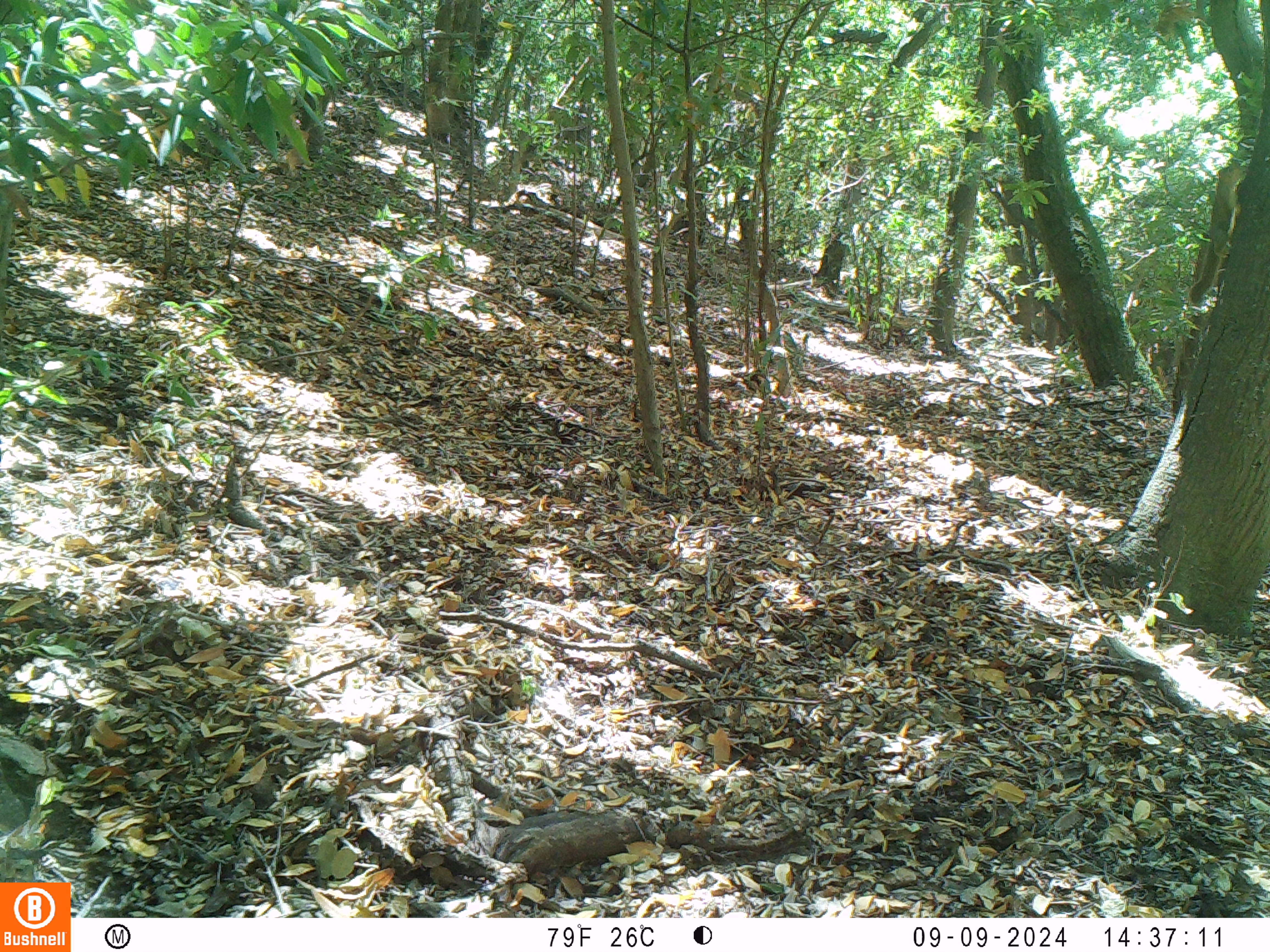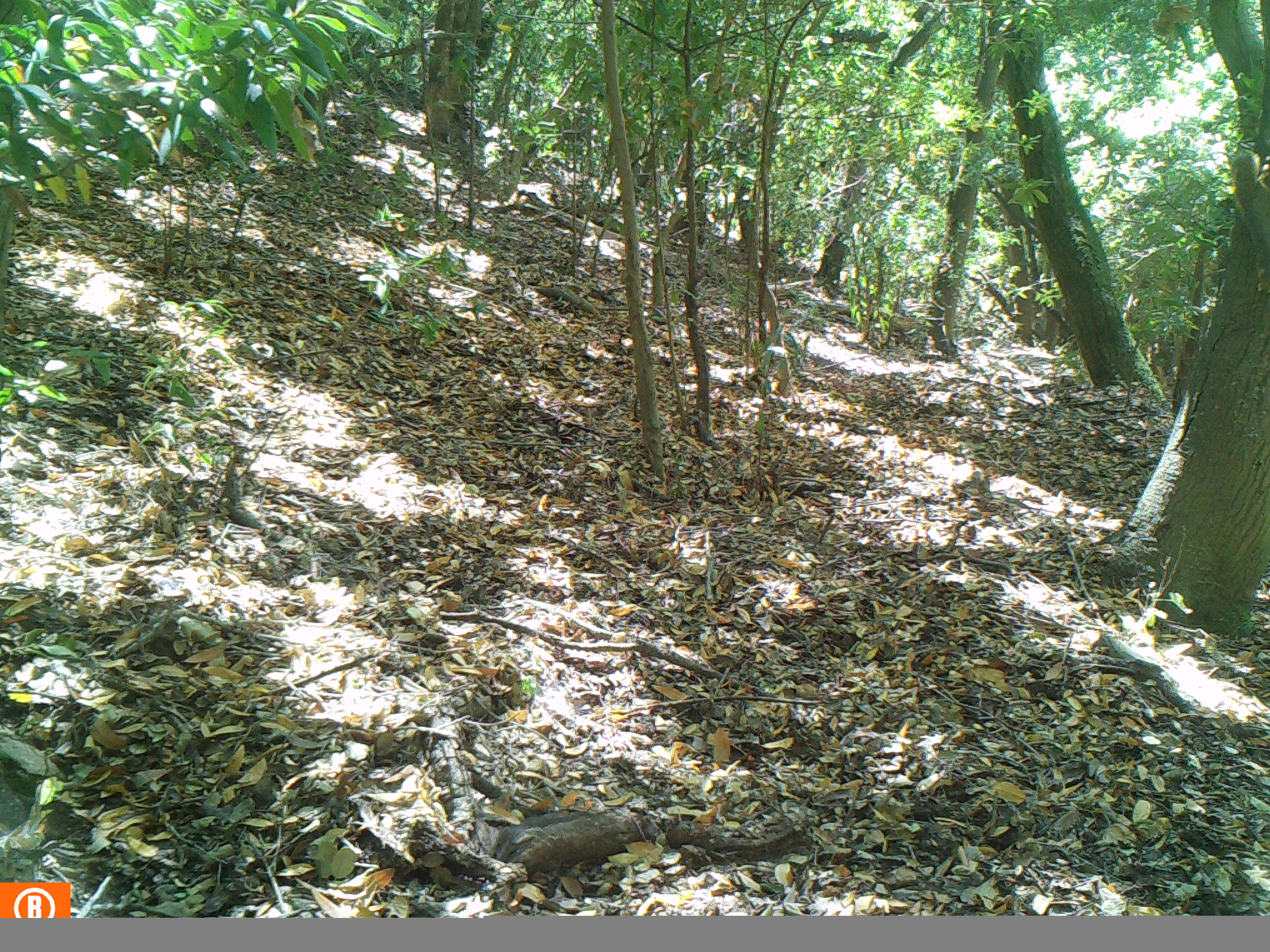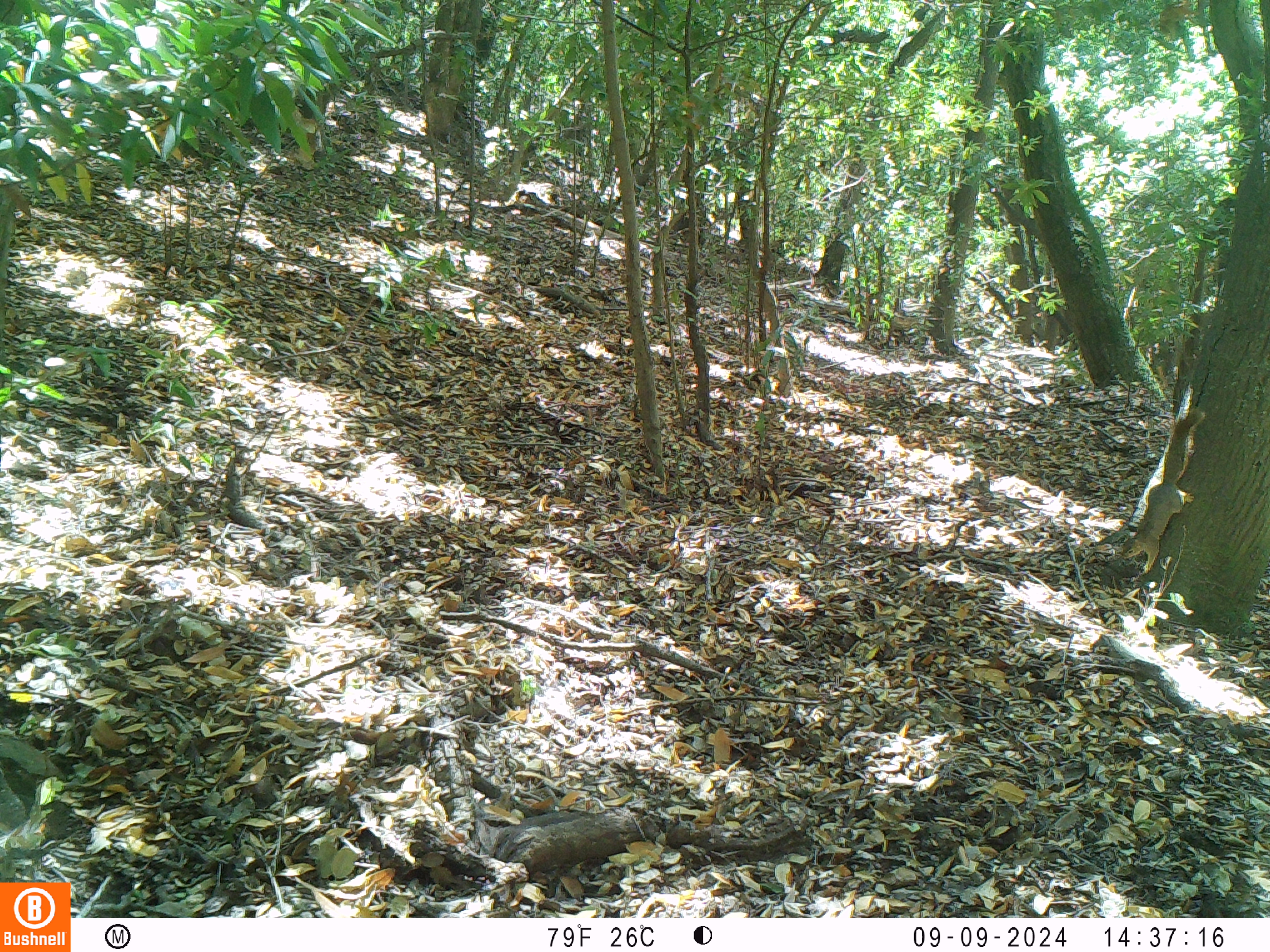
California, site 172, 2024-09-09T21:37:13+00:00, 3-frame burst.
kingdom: Animalia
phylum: Chordata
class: Mammalia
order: Rodentia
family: Sciuridae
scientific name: Sciuridae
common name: squirrel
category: unknown squirrel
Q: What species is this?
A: Unknown squirrel (squirrel) (Sciuridae).